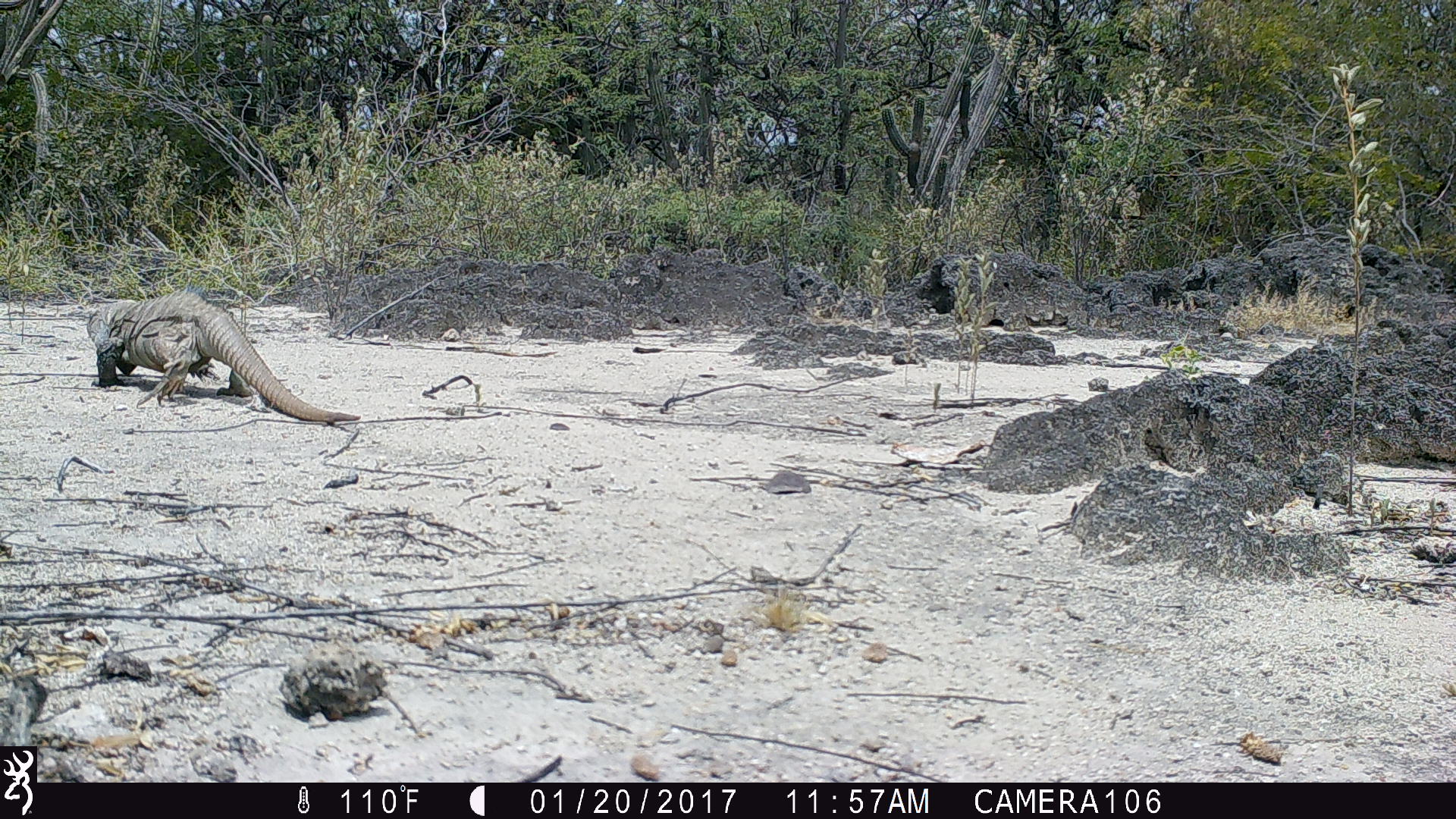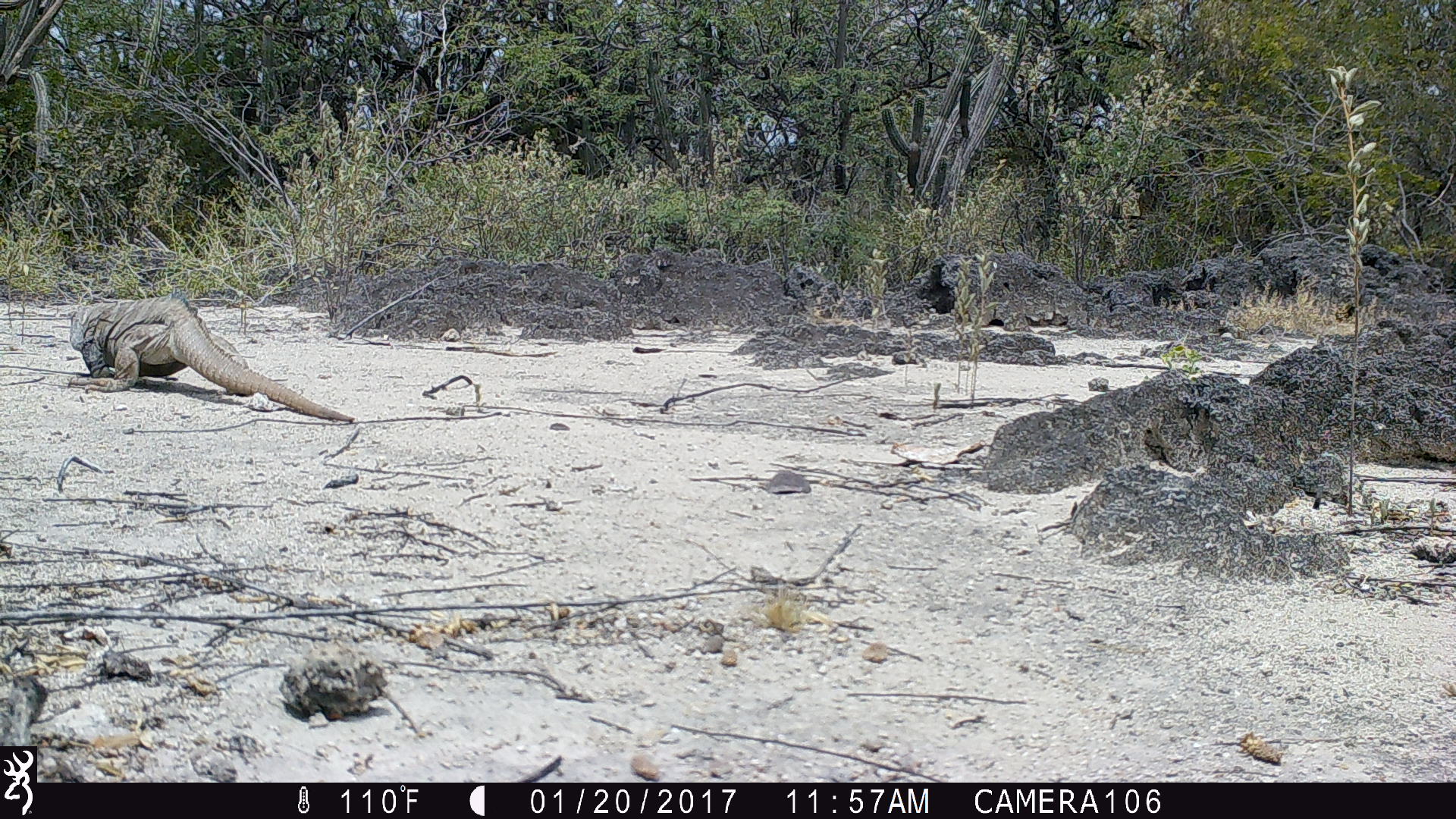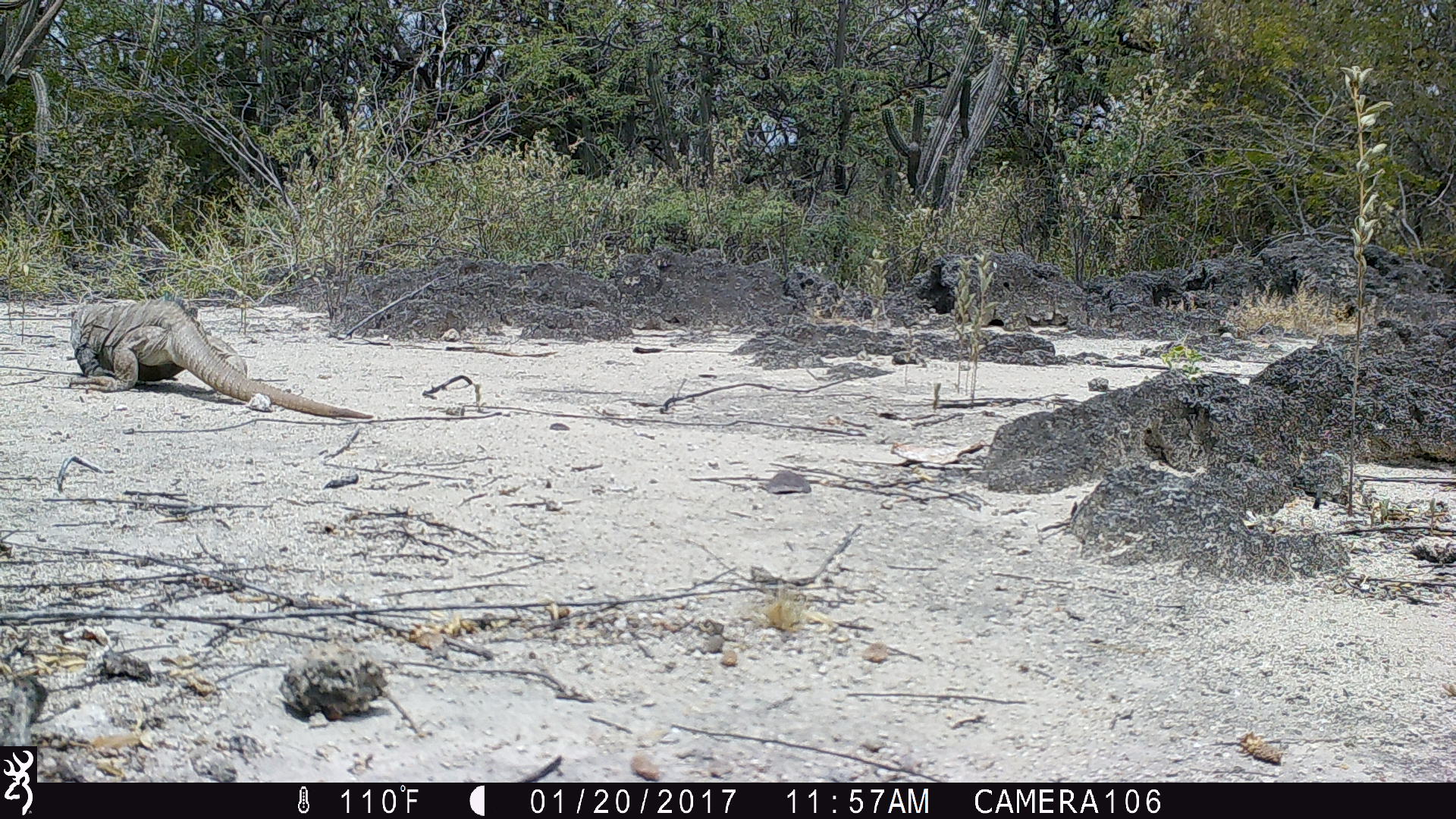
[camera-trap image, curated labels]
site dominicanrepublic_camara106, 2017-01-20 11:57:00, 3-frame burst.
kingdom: Animalia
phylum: Chordata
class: Reptilia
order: Squamata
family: Iguanidae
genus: Iguana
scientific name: Iguana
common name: typical iguanas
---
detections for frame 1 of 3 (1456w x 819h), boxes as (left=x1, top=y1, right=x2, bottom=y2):
iguana: (left=80, top=291, right=359, bottom=422)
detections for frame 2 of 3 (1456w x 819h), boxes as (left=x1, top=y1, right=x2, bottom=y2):
iguana: (left=59, top=293, right=356, bottom=423)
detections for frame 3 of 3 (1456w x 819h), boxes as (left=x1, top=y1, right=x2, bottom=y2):
iguana: (left=62, top=293, right=373, bottom=417)